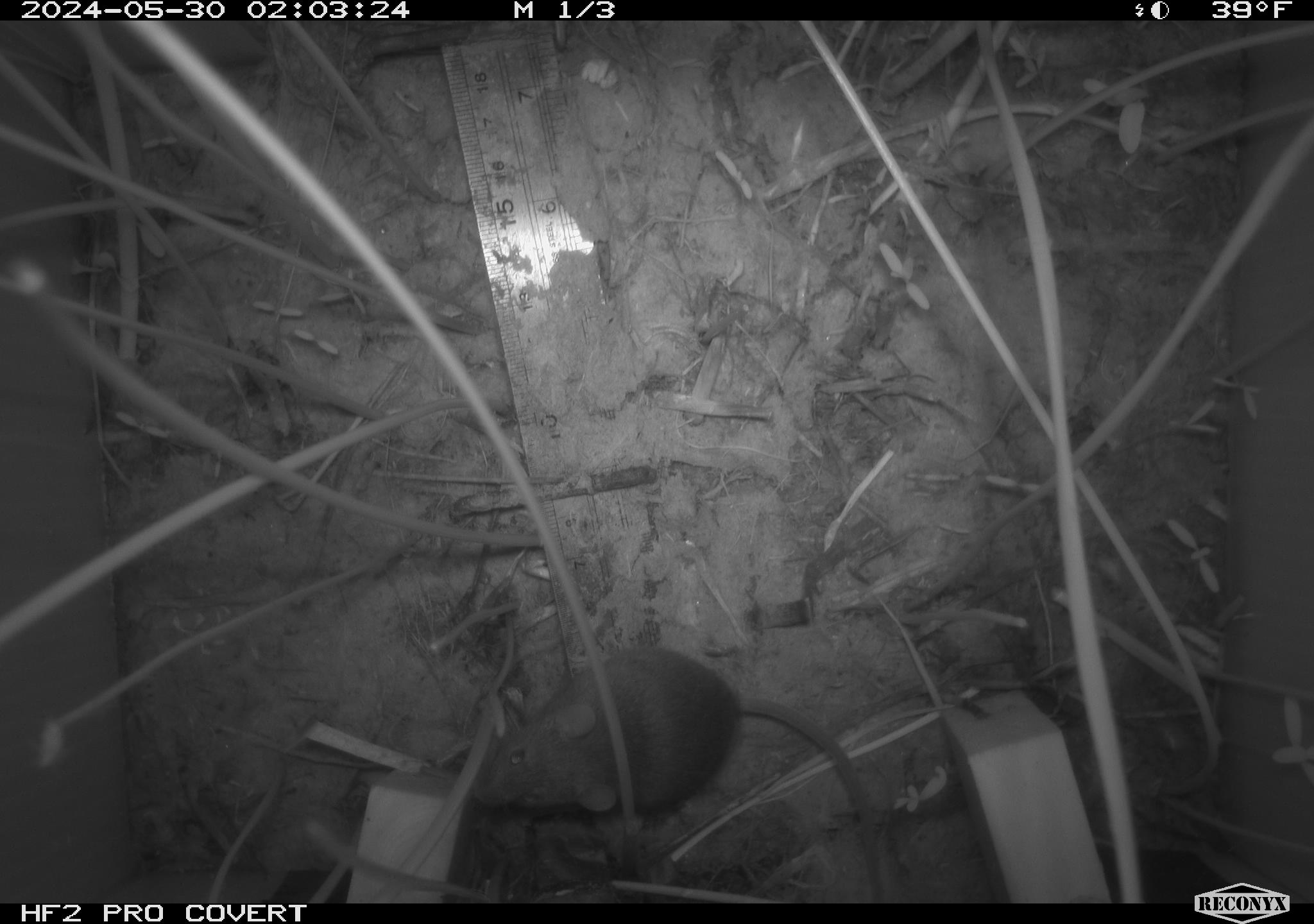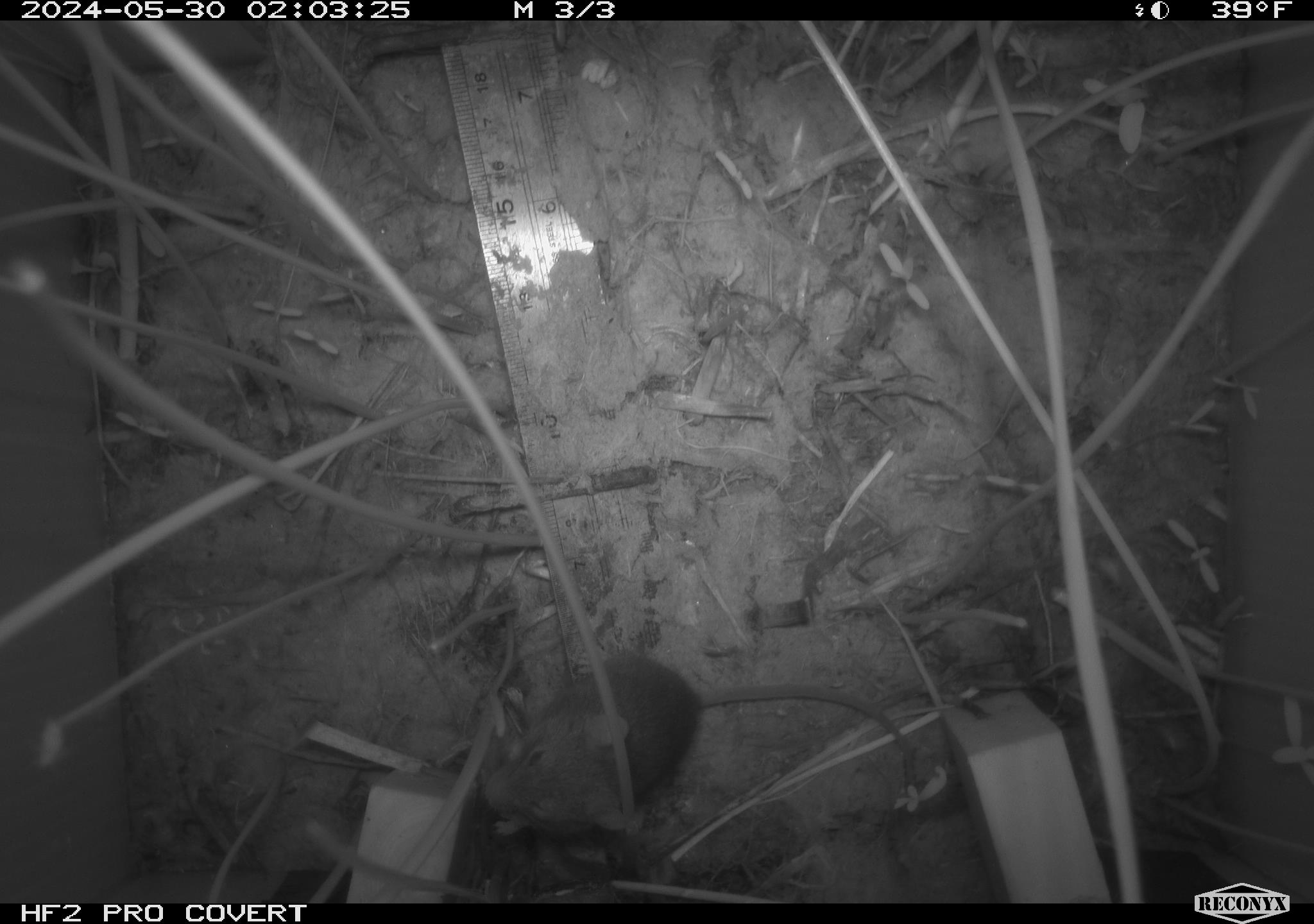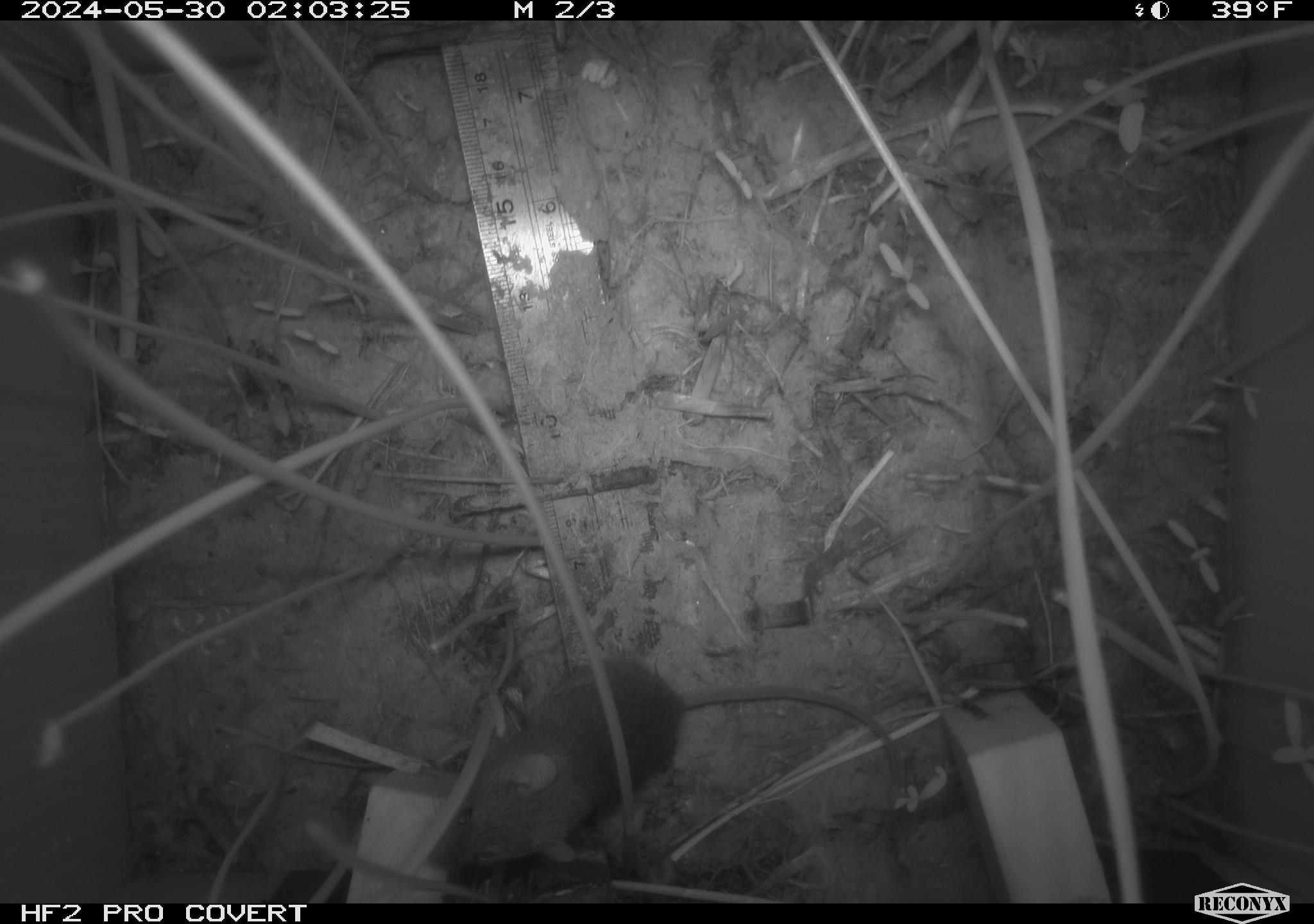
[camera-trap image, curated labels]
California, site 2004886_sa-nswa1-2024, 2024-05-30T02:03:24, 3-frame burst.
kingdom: Animalia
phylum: Chordata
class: Mammalia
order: Rodentia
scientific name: Rodentia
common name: rodent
Rodent (Rodentia).